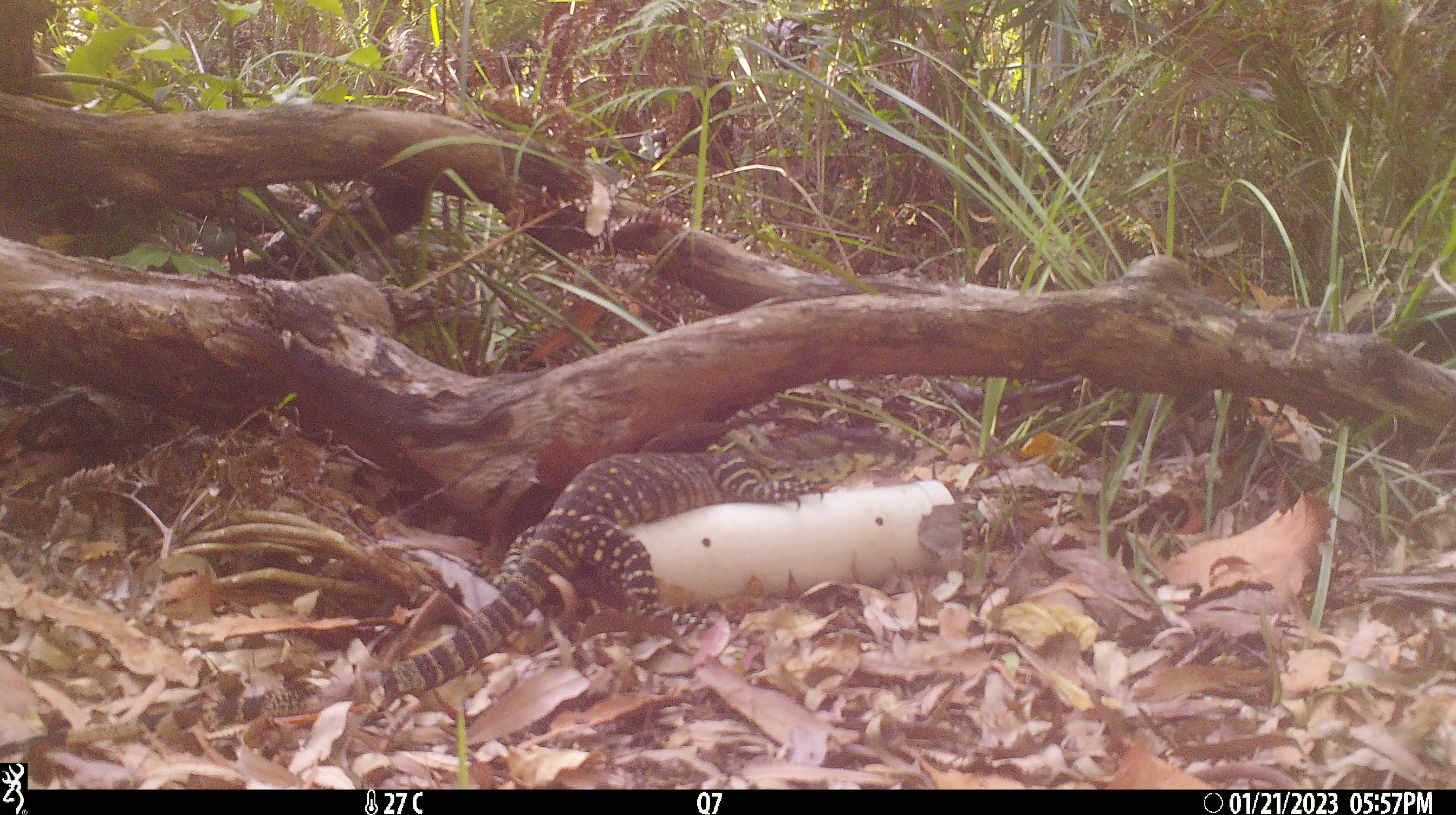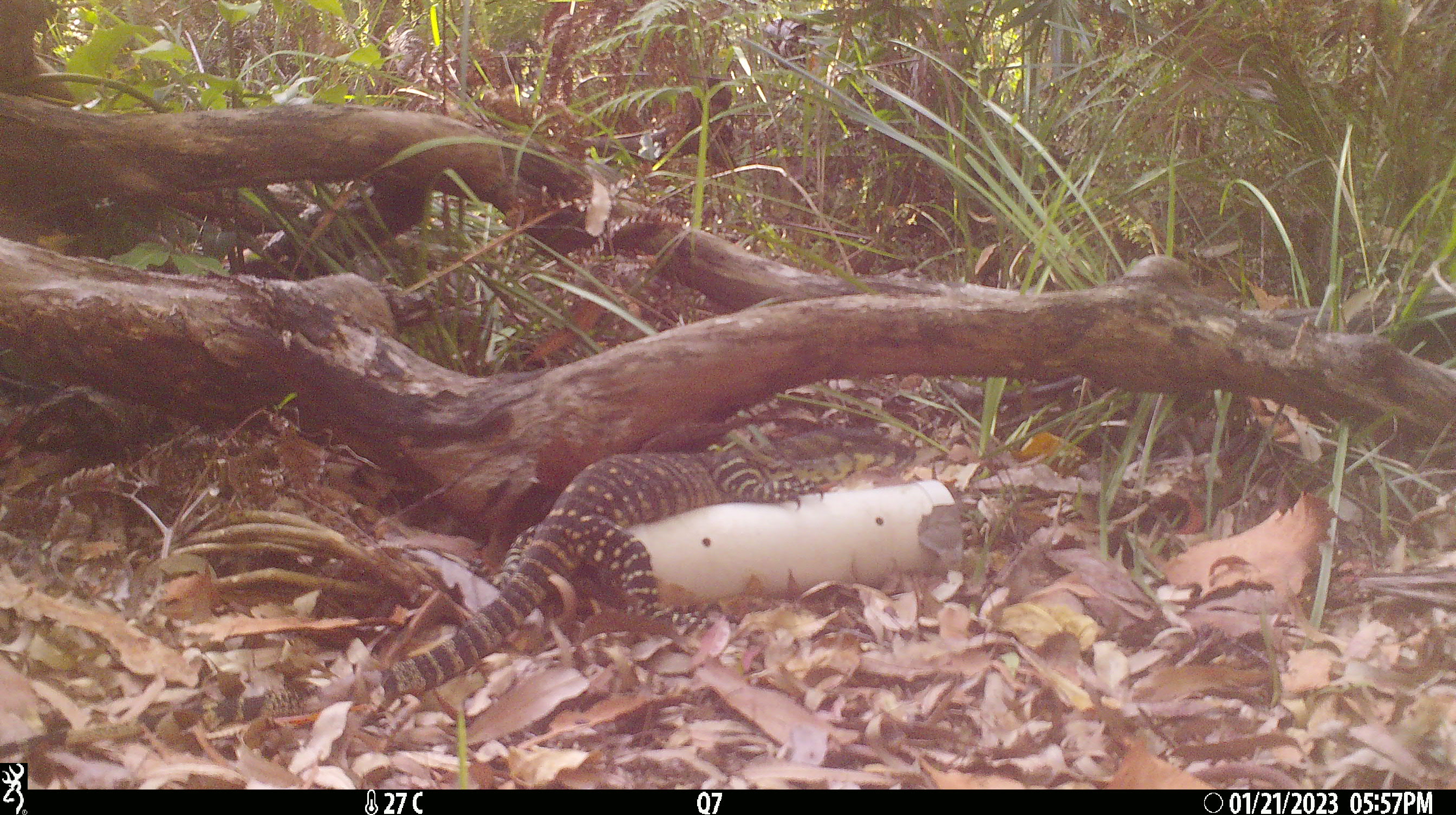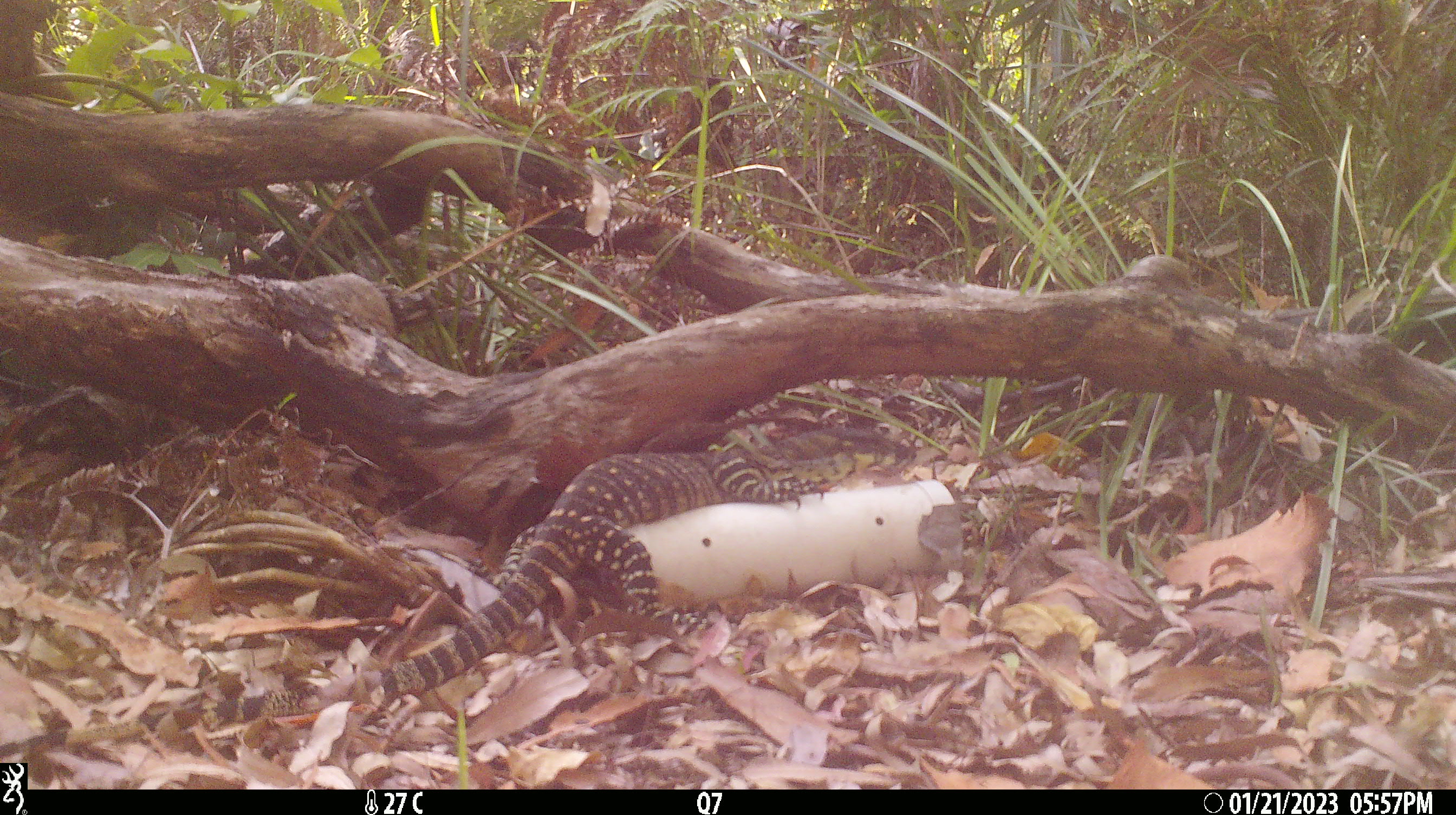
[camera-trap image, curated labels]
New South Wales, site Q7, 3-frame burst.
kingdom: Animalia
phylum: Chordata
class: Reptilia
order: Squamata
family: Varanidae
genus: Varanus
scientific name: Varanus varius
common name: lace monitor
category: goanna